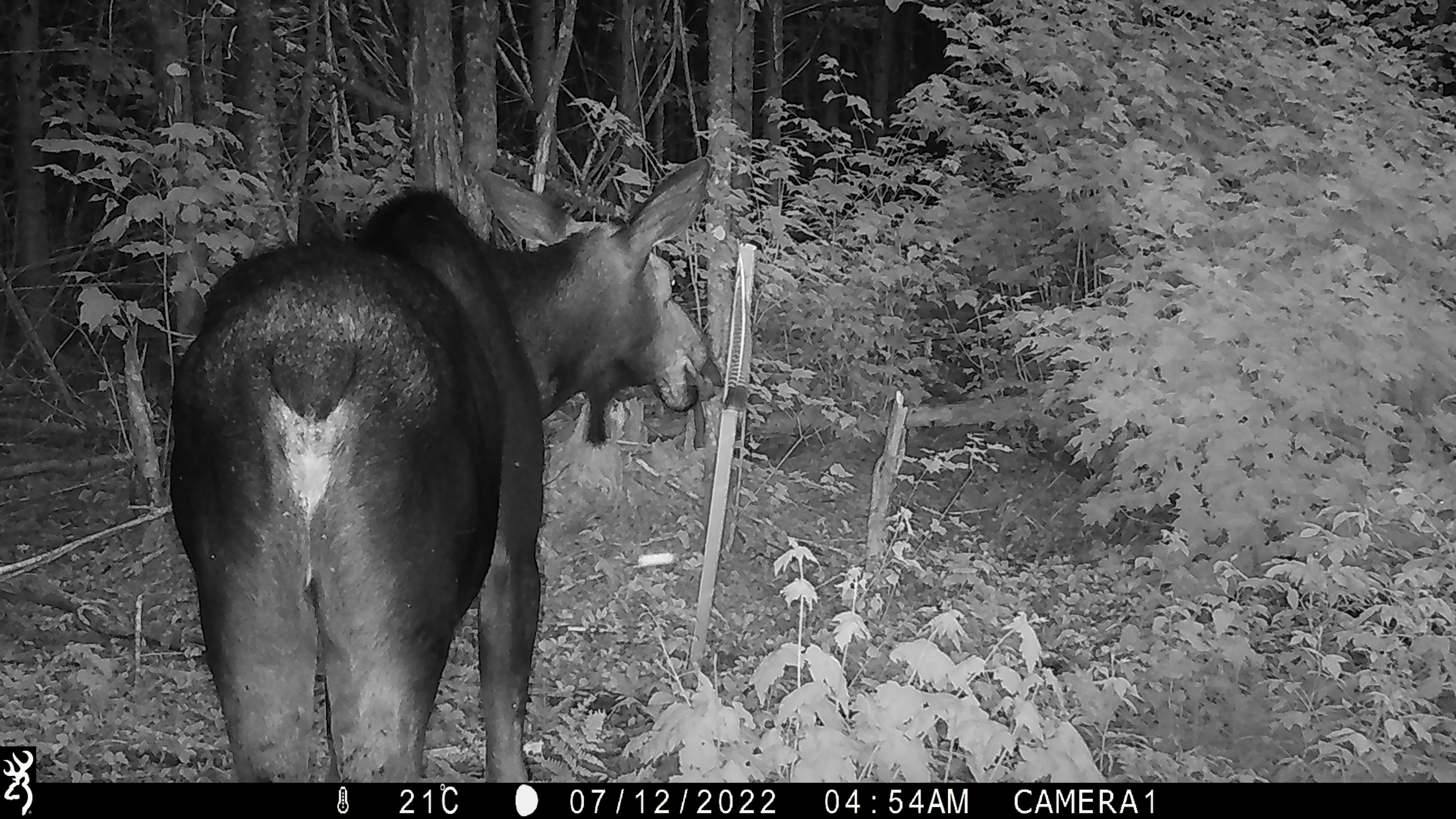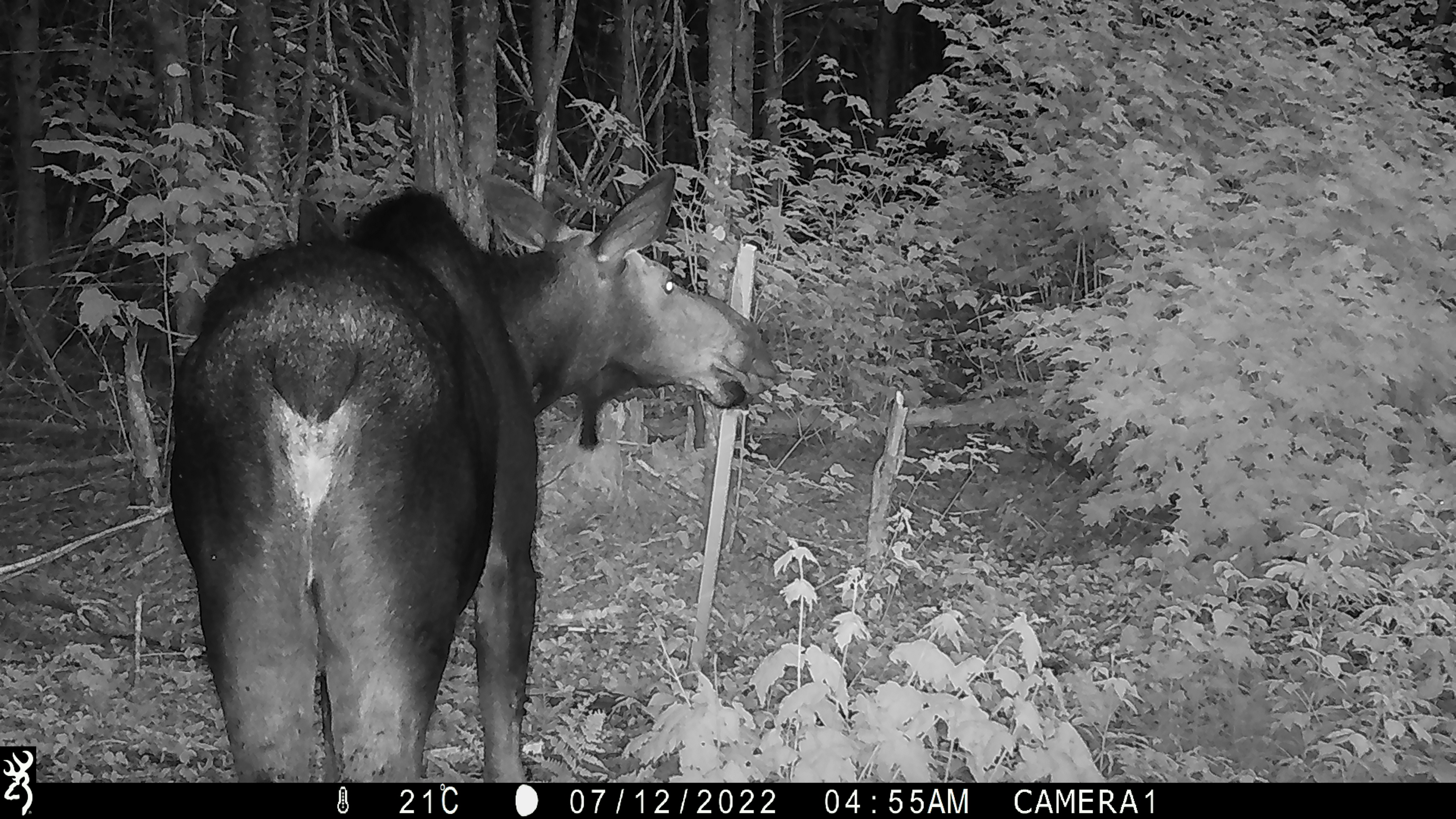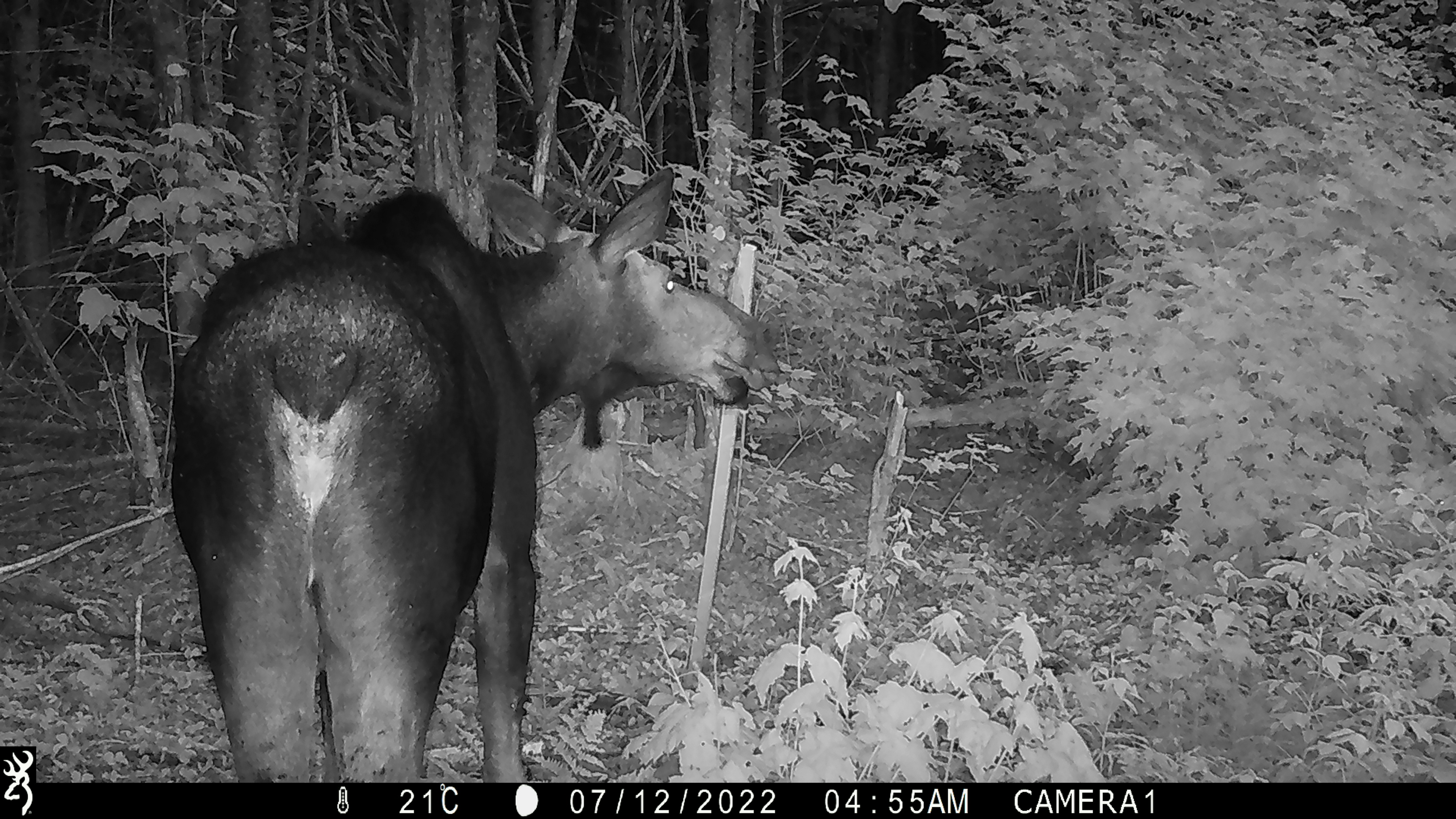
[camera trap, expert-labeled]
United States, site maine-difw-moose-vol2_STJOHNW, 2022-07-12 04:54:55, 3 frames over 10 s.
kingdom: Animalia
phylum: Chordata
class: Mammalia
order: Artiodactyla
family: Cervidae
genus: Alces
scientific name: Alces alces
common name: moose